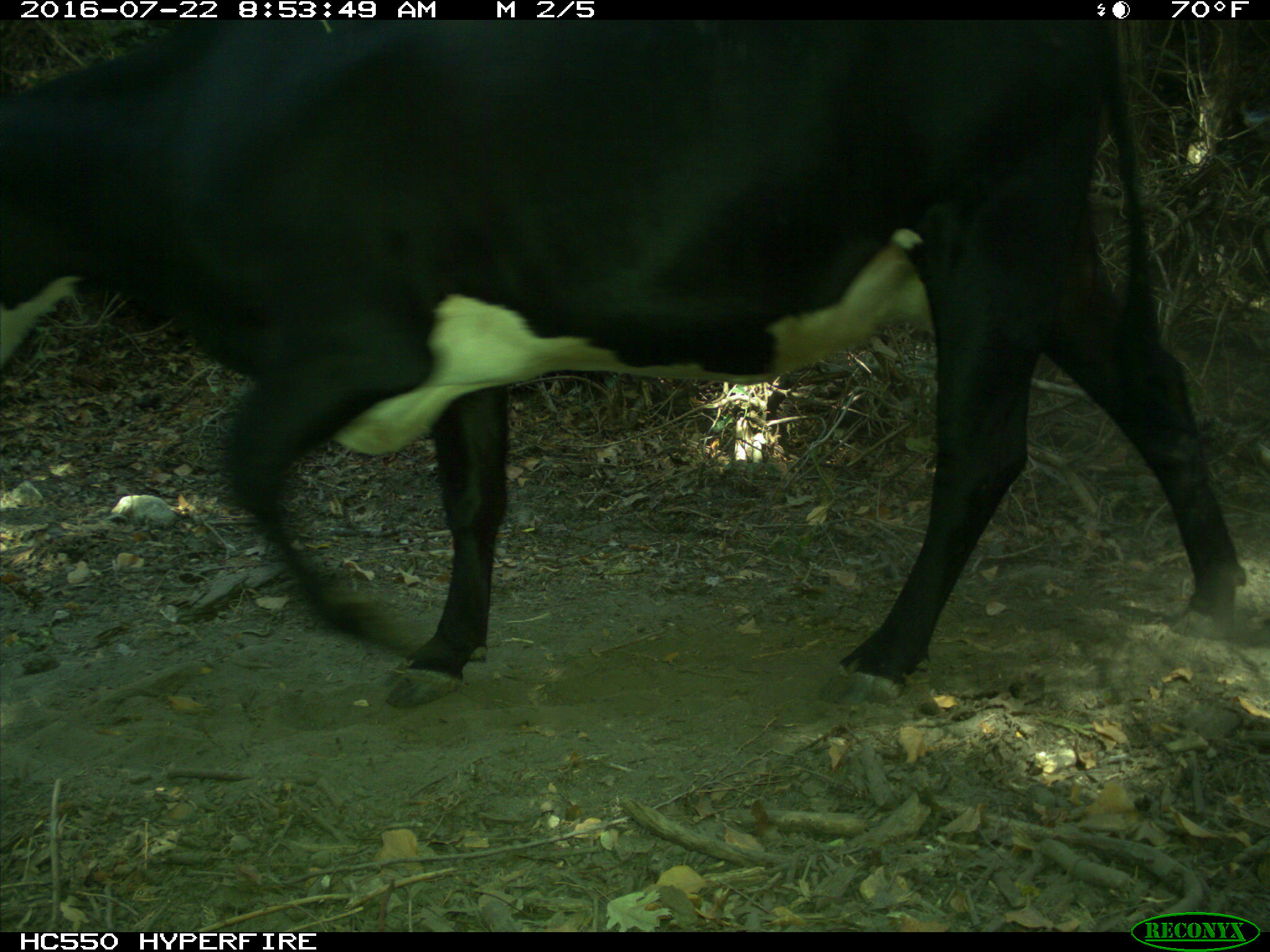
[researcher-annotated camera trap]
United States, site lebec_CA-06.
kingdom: Animalia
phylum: Chordata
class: Mammalia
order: Artiodactyla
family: Bovidae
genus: Bos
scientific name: Bos taurus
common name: domestic cow